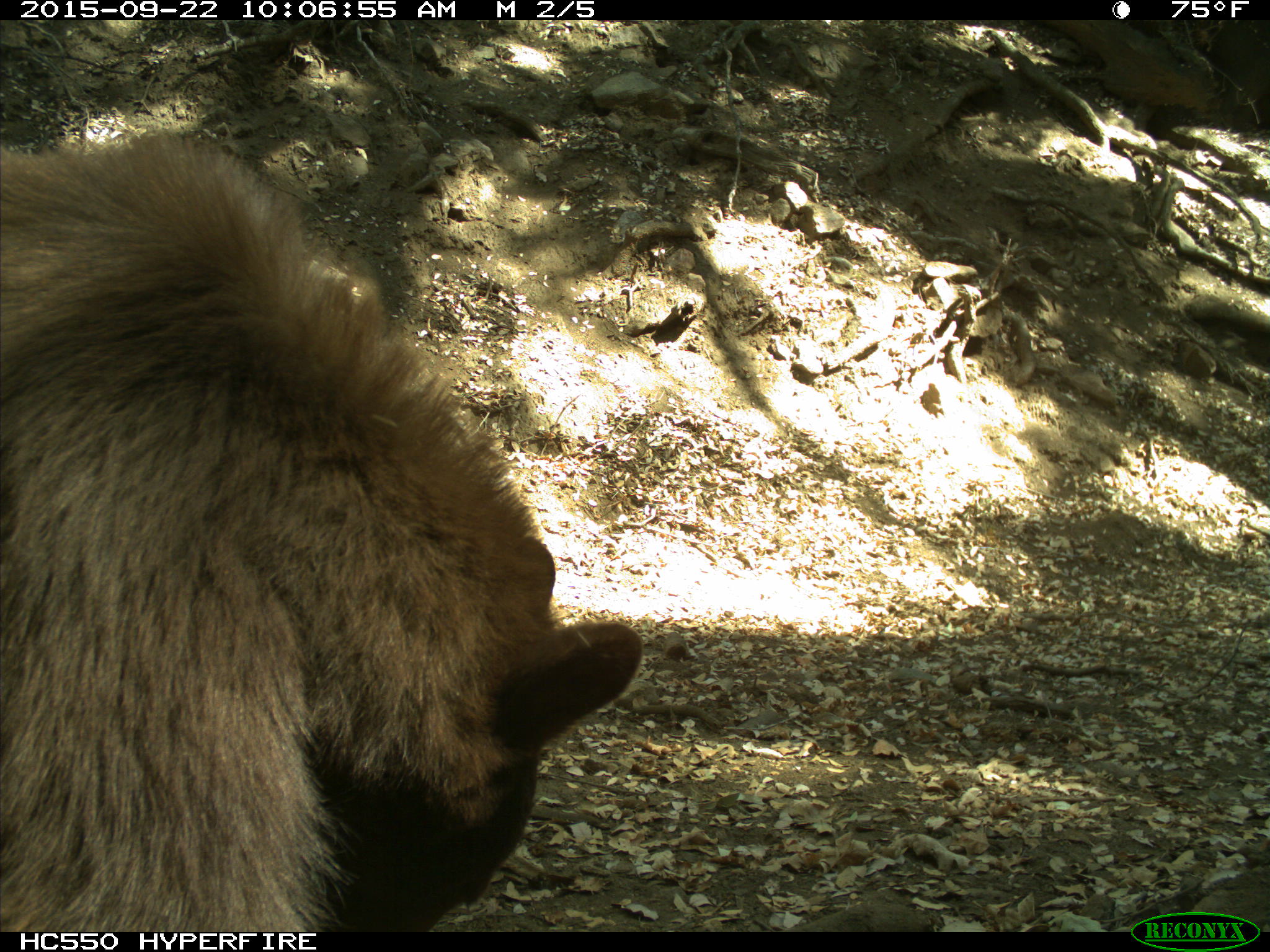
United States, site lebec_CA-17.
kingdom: Animalia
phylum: Chordata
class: Mammalia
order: Carnivora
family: Ursidae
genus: Ursus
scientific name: Ursus americanus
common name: american black bear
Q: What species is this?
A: Ursus americanus (american black bear).